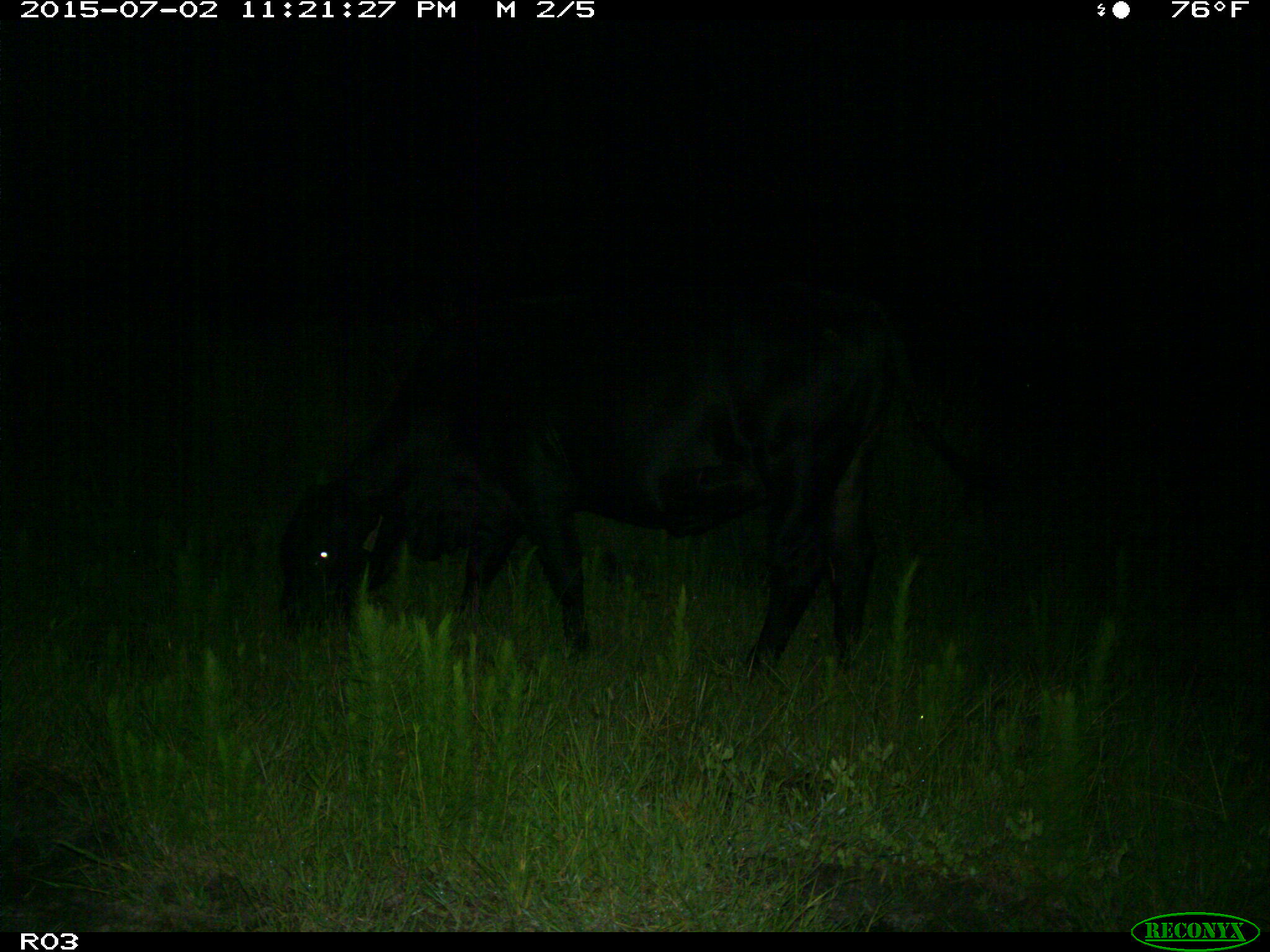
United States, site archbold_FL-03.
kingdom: Animalia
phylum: Chordata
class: Mammalia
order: Artiodactyla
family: Bovidae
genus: Bos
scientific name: Bos taurus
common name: domestic cow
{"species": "Bos taurus (domestic cow)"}